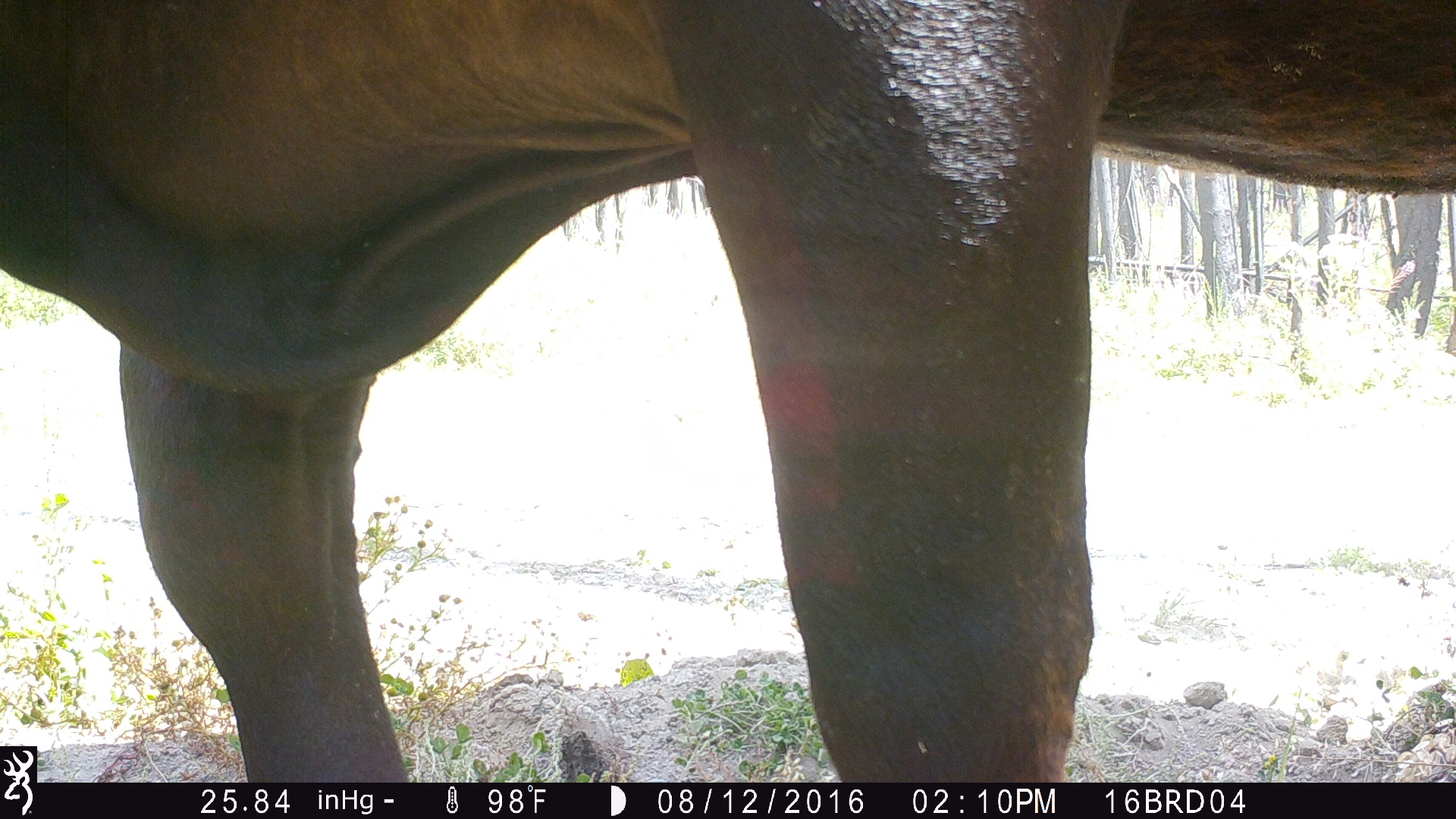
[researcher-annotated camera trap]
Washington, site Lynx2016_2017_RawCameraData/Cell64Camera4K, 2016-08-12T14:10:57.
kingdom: Animalia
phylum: Chordata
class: Mammalia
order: Artiodactyla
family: Bovidae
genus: Bos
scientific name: Bos taurus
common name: domestic cattle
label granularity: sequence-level